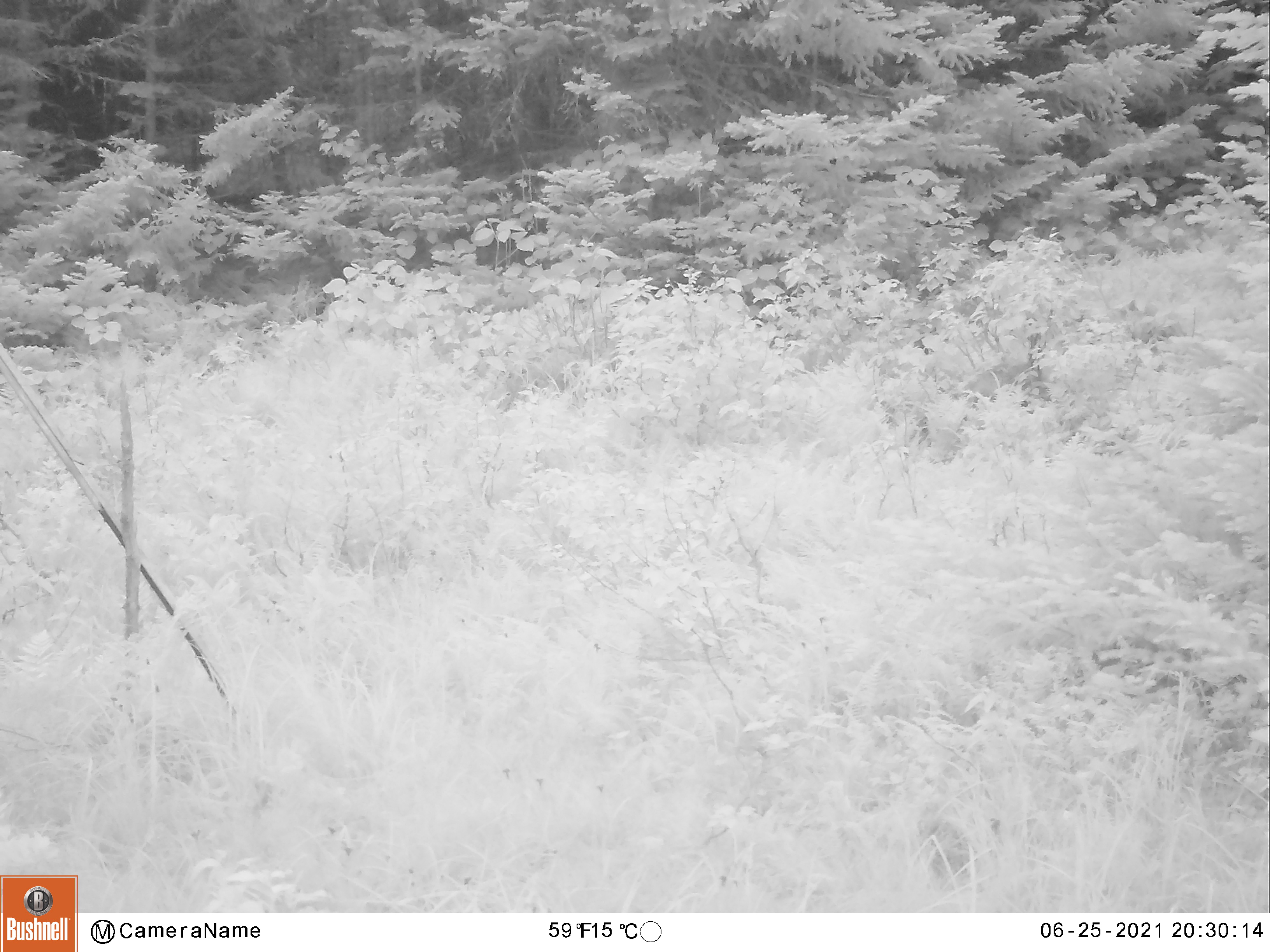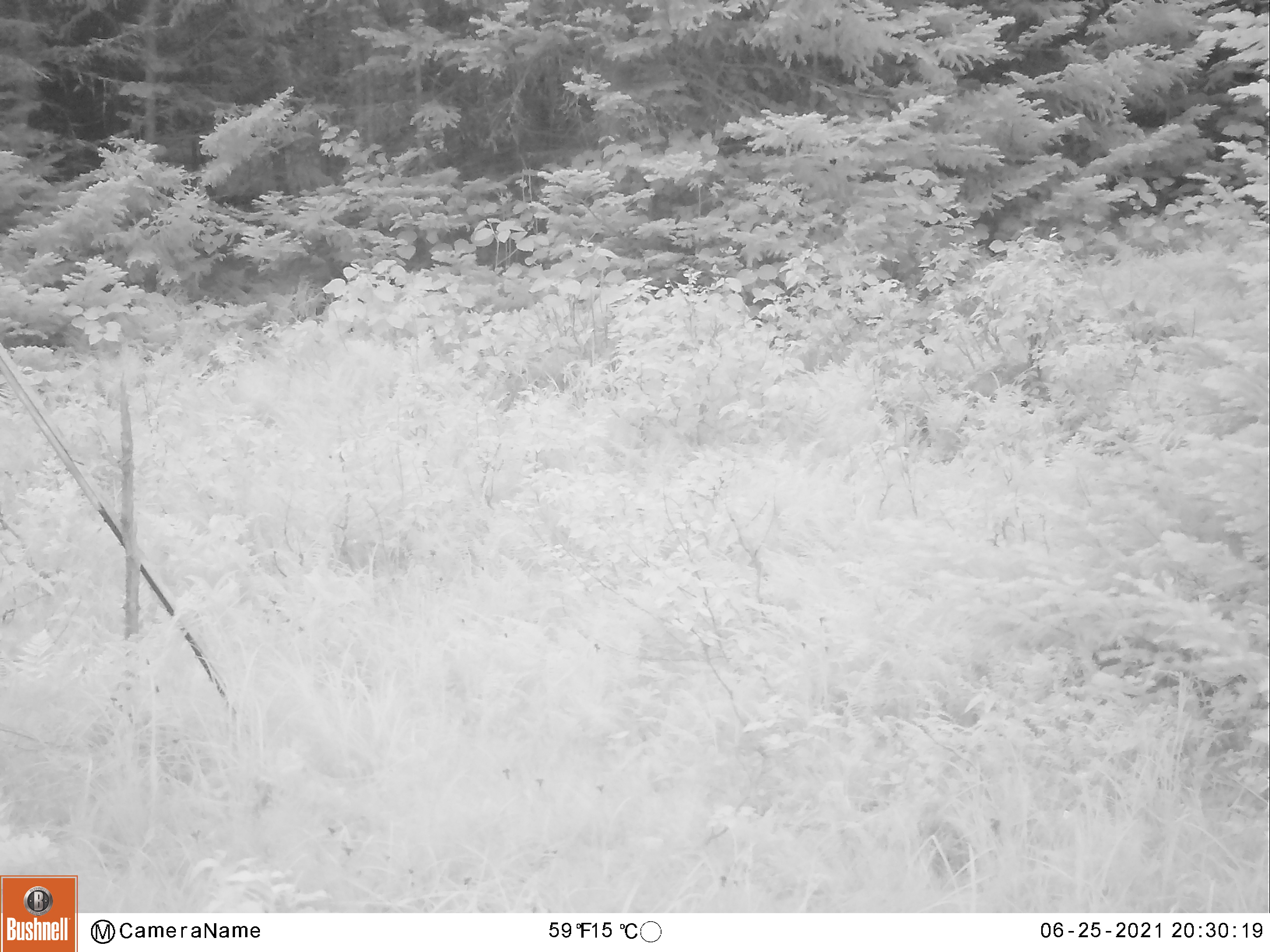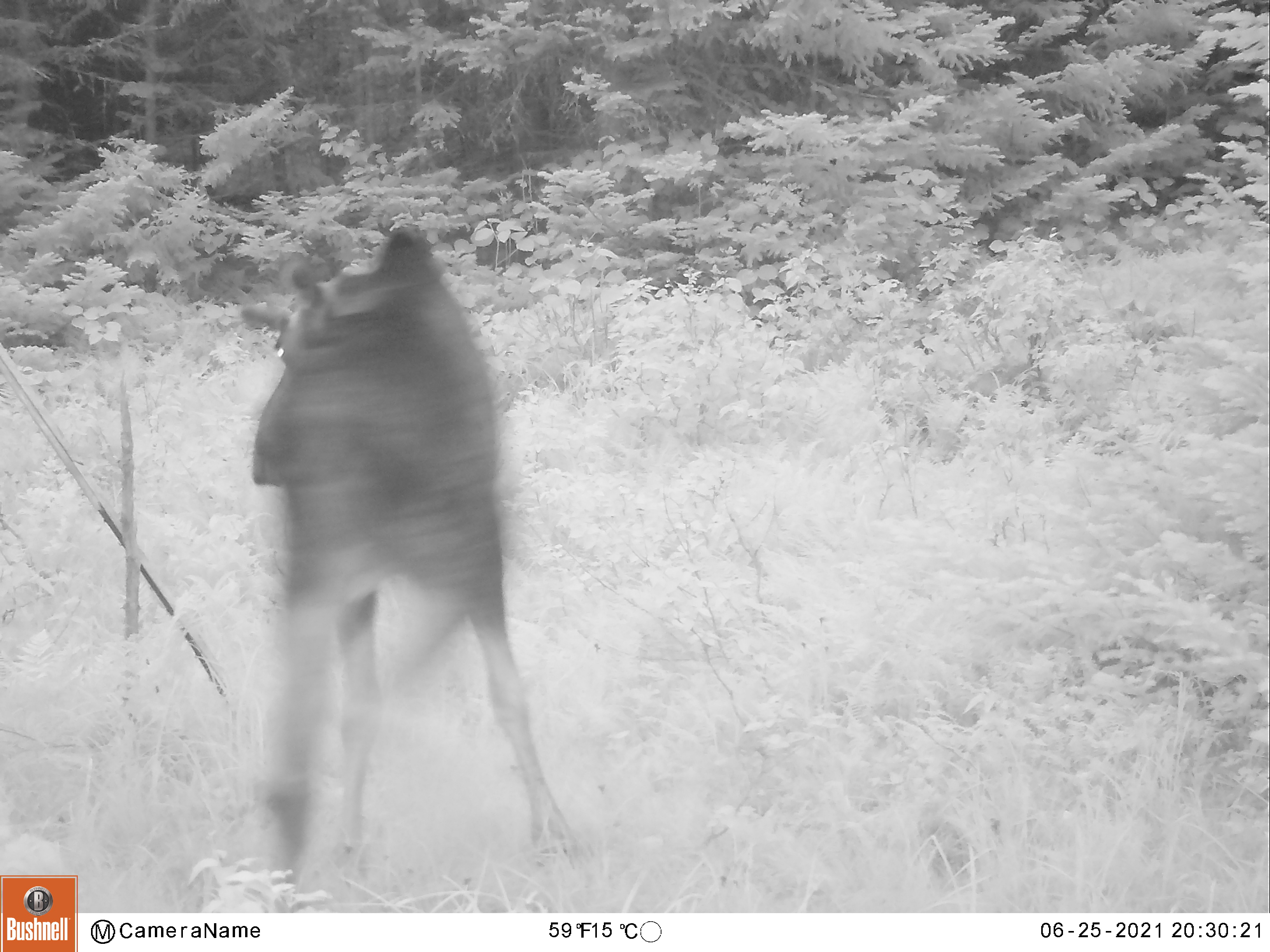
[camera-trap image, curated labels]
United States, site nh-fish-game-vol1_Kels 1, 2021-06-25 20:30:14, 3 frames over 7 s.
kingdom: Animalia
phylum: Chordata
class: Mammalia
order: Artiodactyla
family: Cervidae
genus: Alces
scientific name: Alces alces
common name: moose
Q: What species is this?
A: Moose (Alces alces).